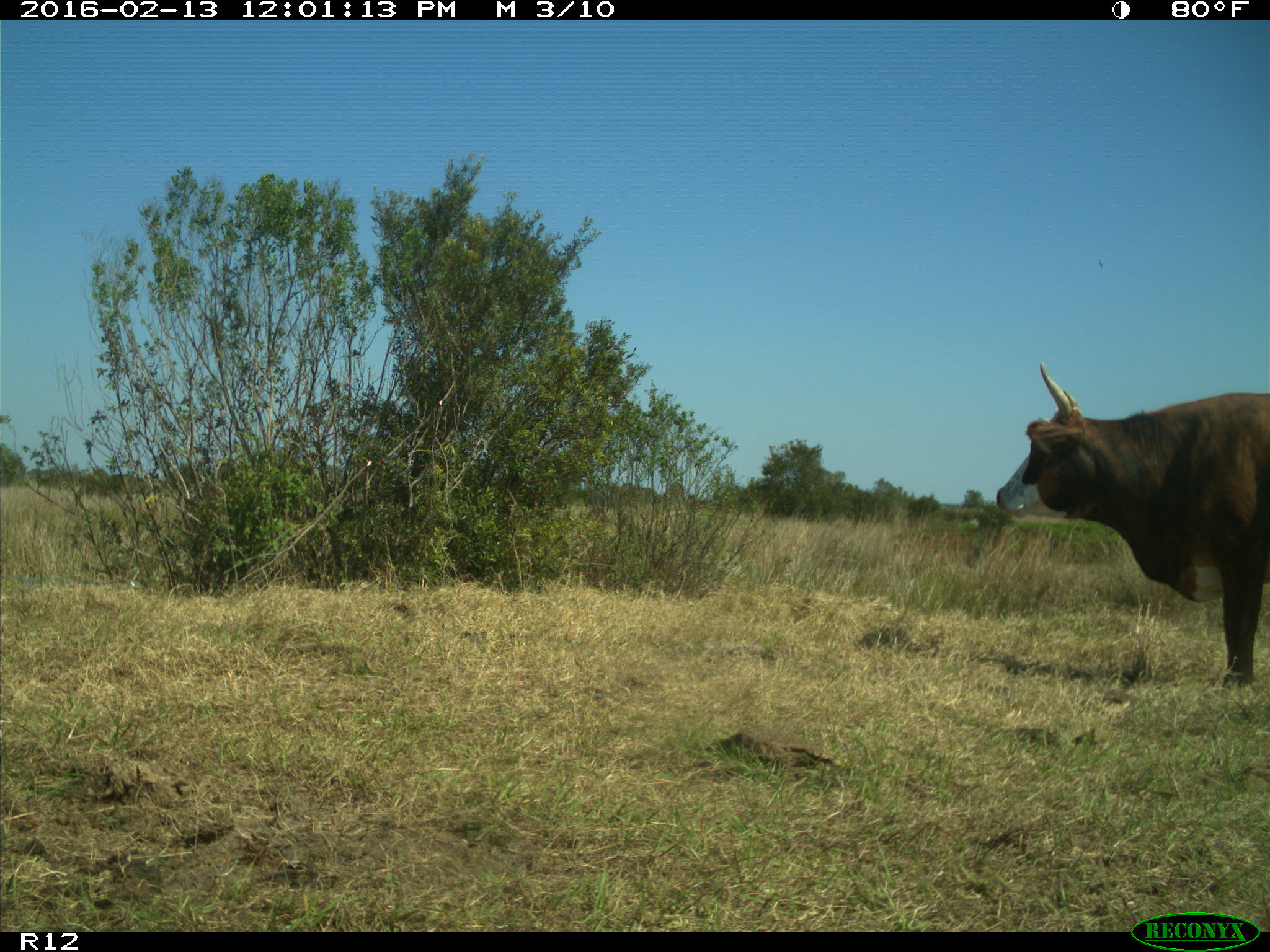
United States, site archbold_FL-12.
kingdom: Animalia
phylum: Chordata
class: Mammalia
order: Artiodactyla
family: Bovidae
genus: Bos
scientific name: Bos taurus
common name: domestic cow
Bos taurus (domestic cow).